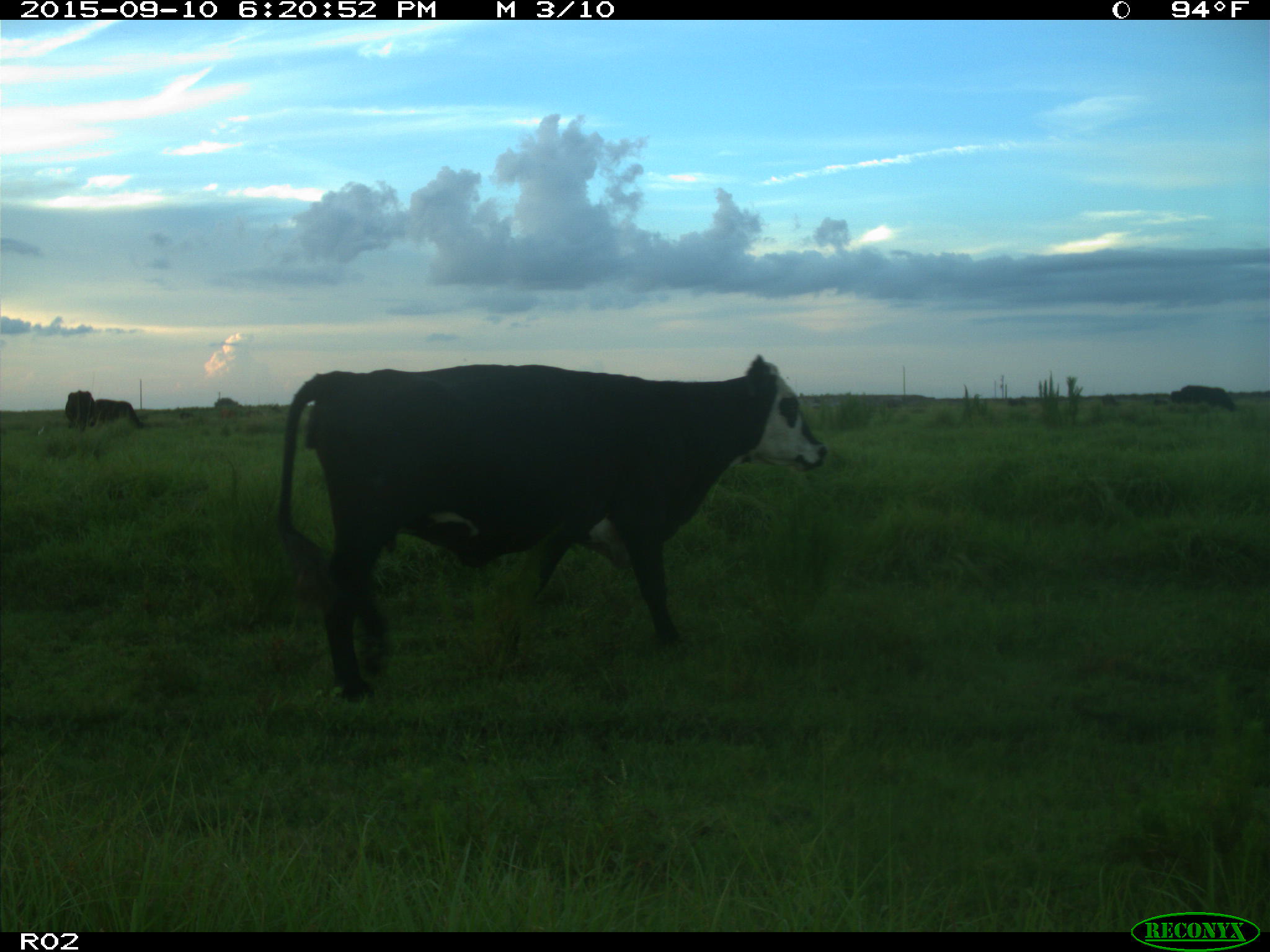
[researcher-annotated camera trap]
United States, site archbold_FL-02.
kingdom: Animalia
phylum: Chordata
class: Mammalia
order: Artiodactyla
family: Bovidae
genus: Bos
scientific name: Bos taurus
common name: domestic cow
Bos taurus (domestic cow).